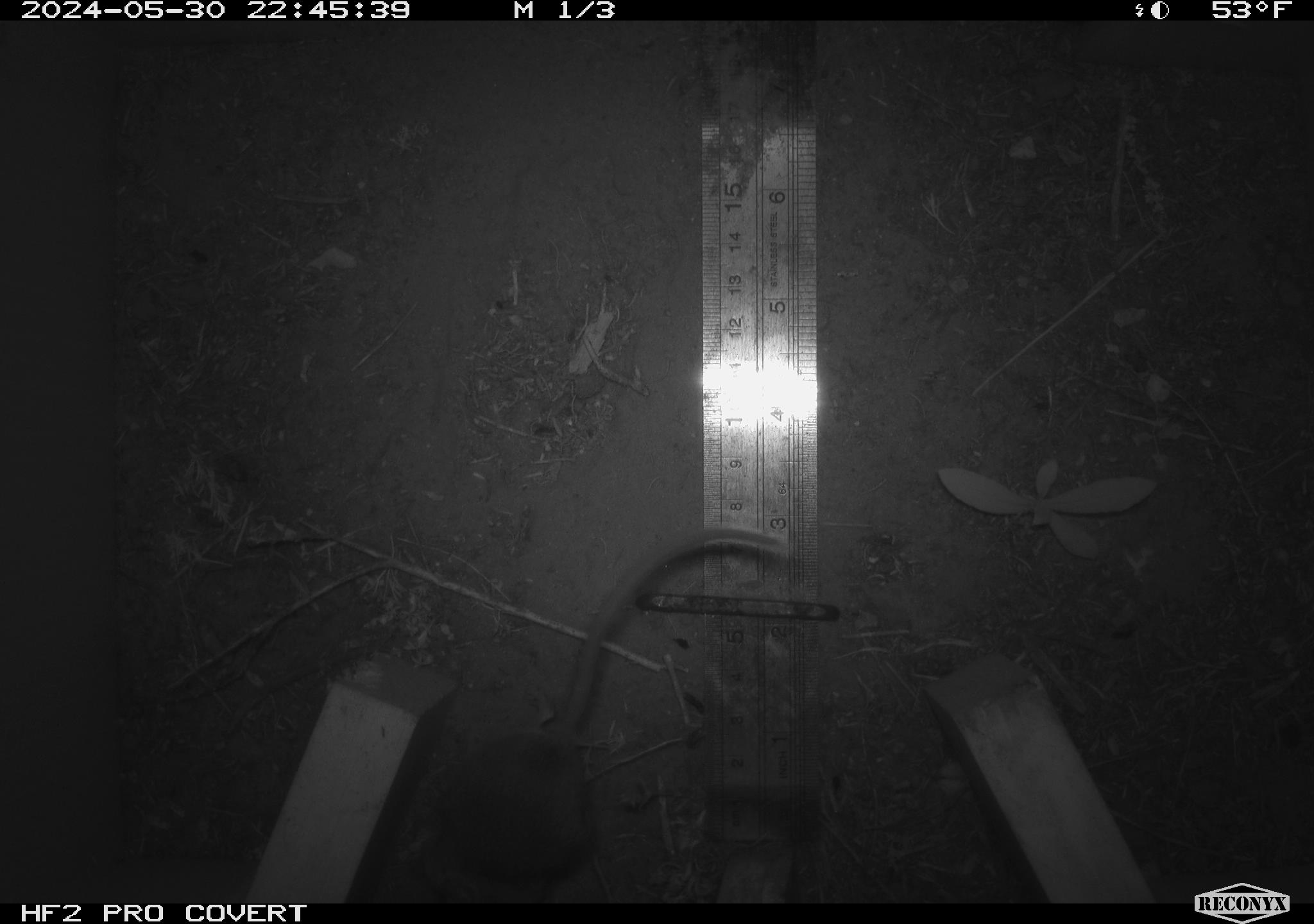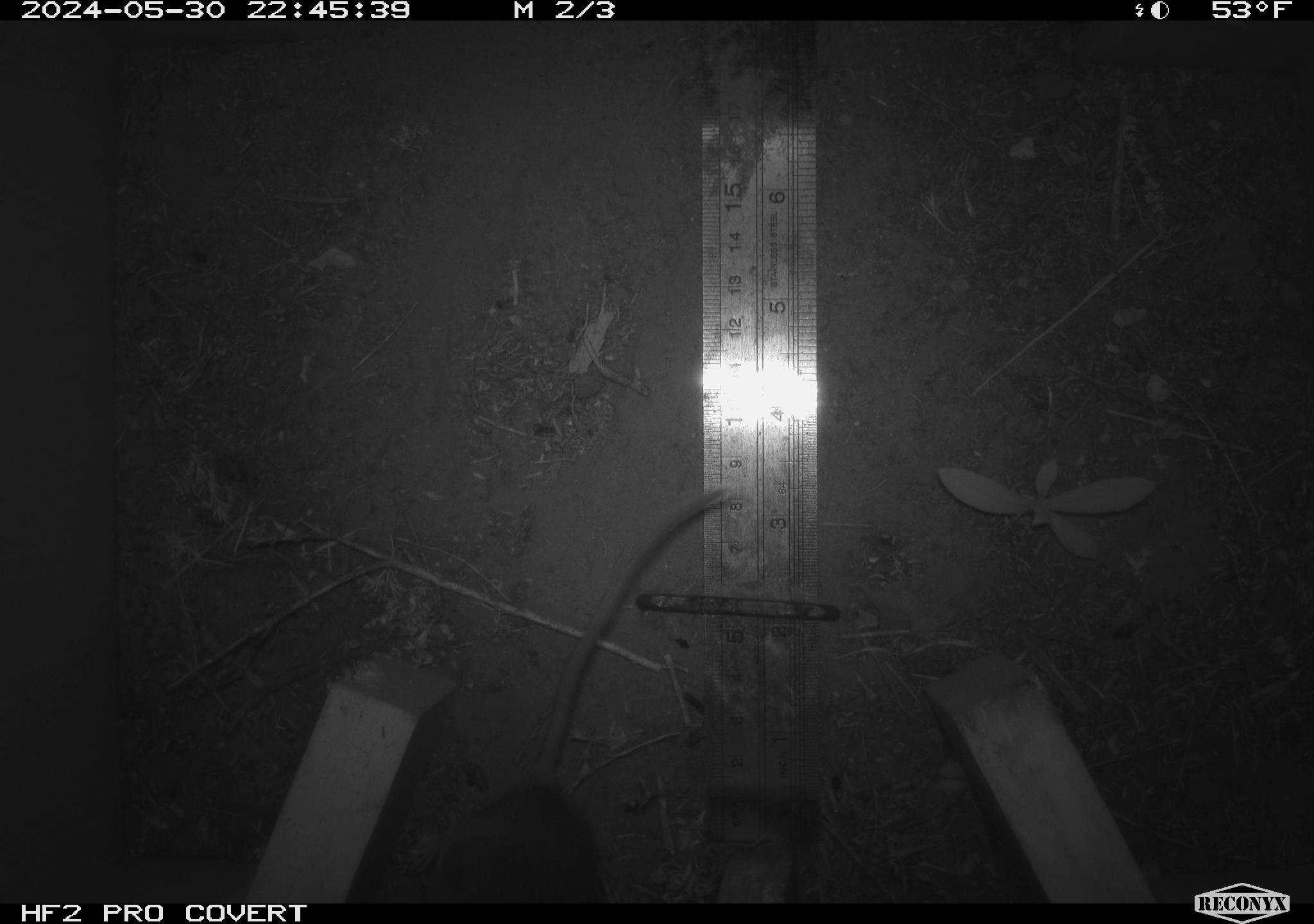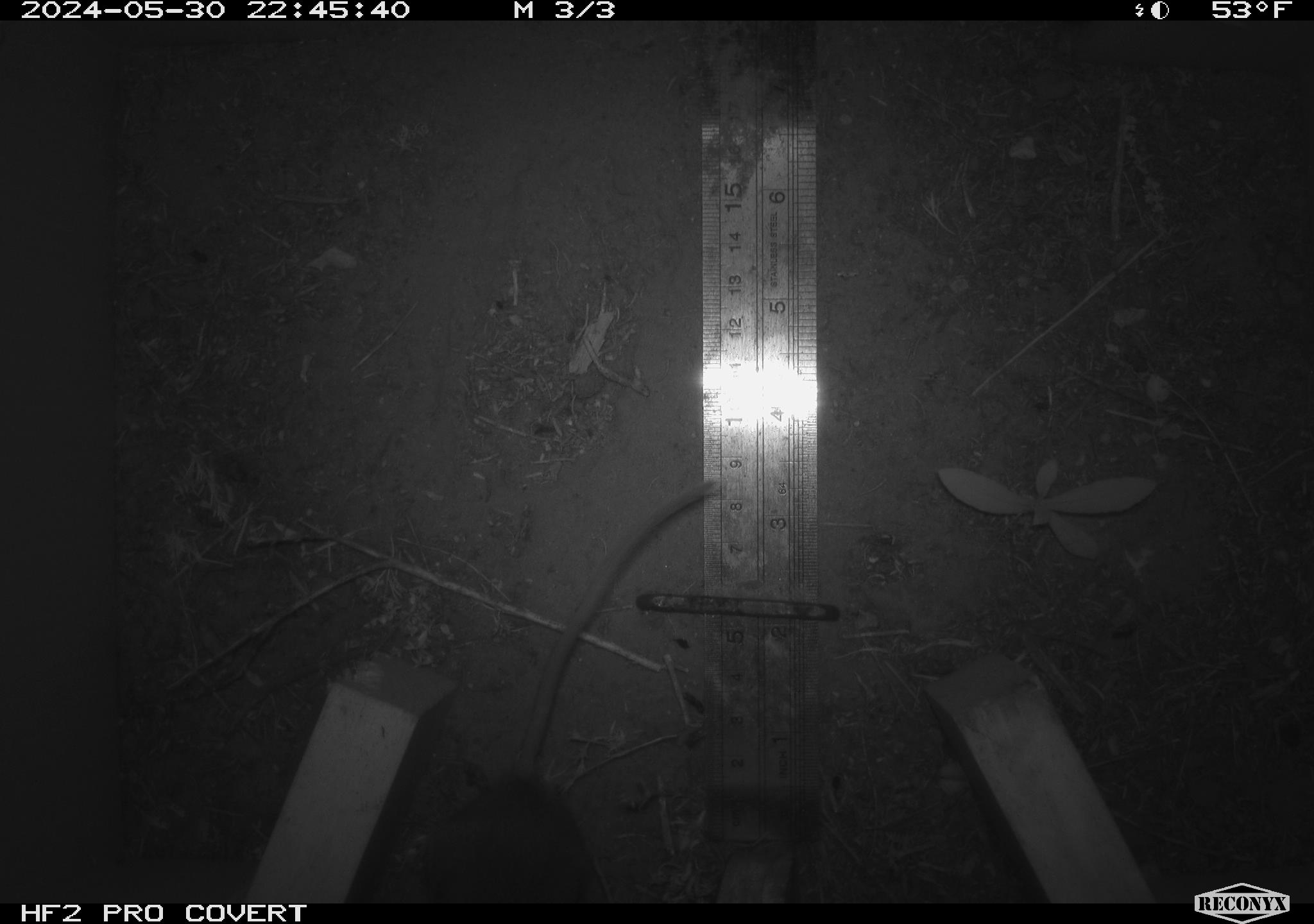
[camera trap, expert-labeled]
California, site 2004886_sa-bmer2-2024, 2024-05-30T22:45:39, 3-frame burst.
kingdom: Animalia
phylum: Chordata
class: Mammalia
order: Rodentia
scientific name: Rodentia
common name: mouse species